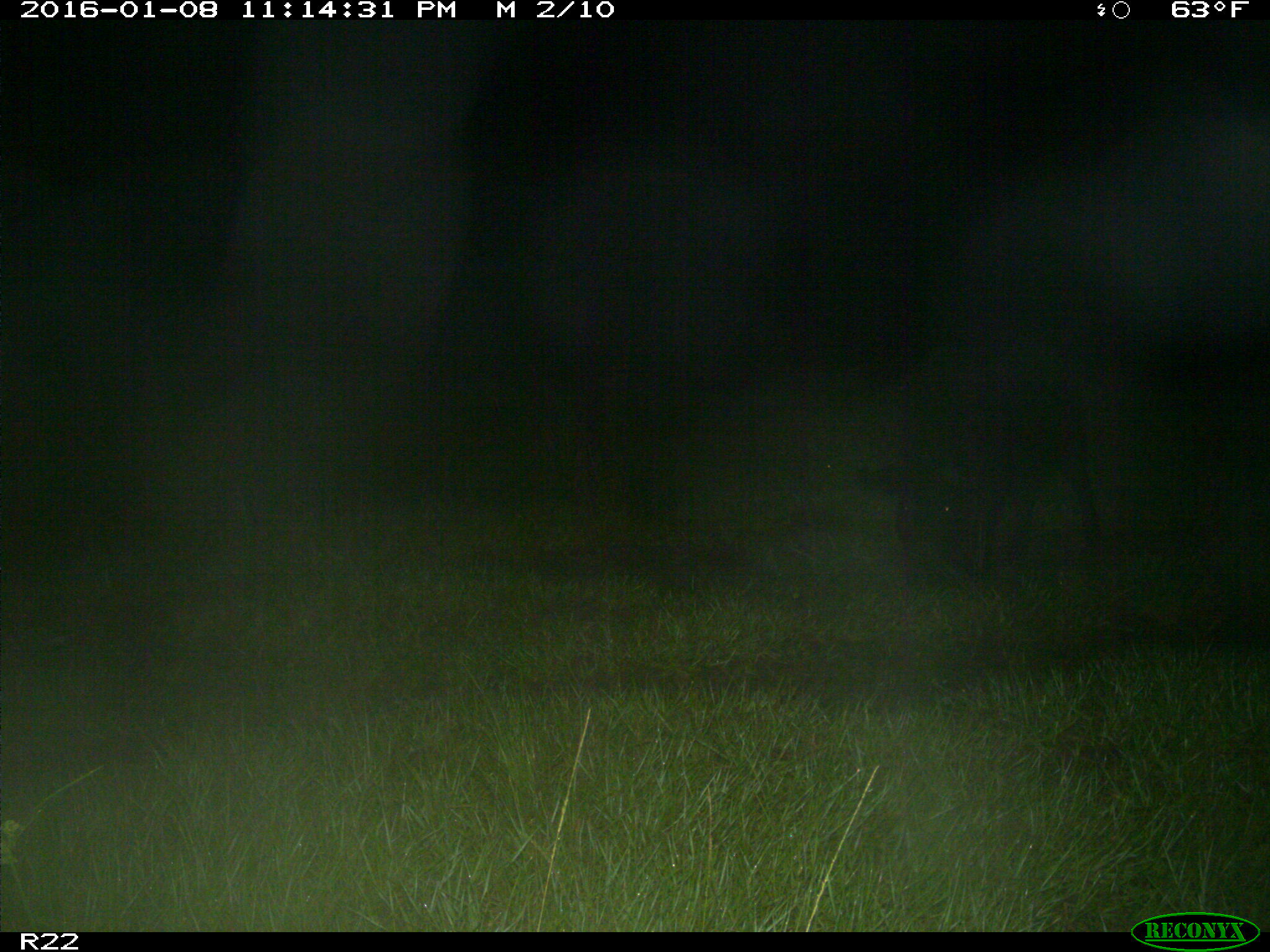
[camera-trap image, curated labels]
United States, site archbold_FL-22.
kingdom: Animalia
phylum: Chordata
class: Mammalia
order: Artiodactyla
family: Suidae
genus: Sus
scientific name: Sus scrofa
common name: wild boar